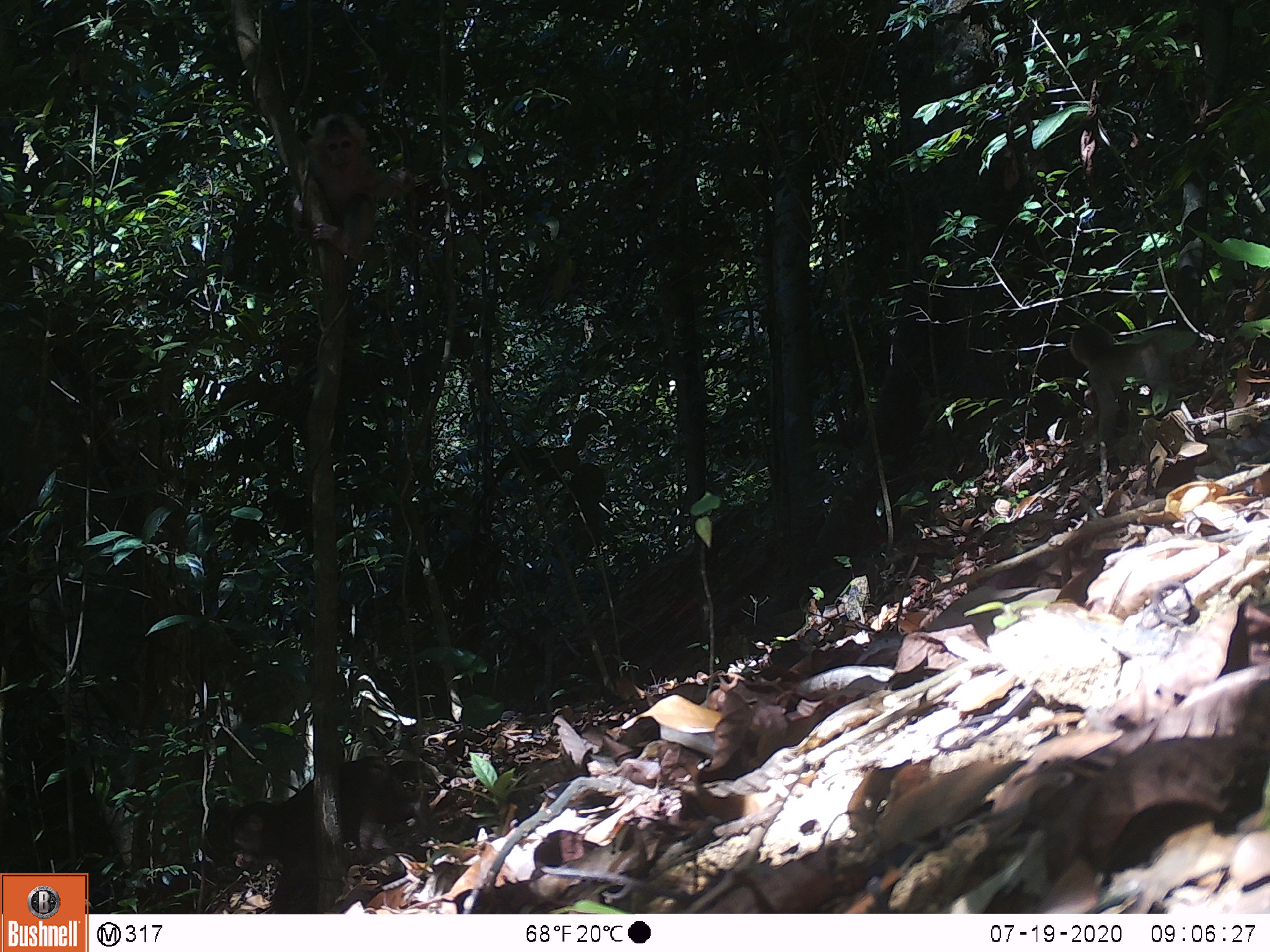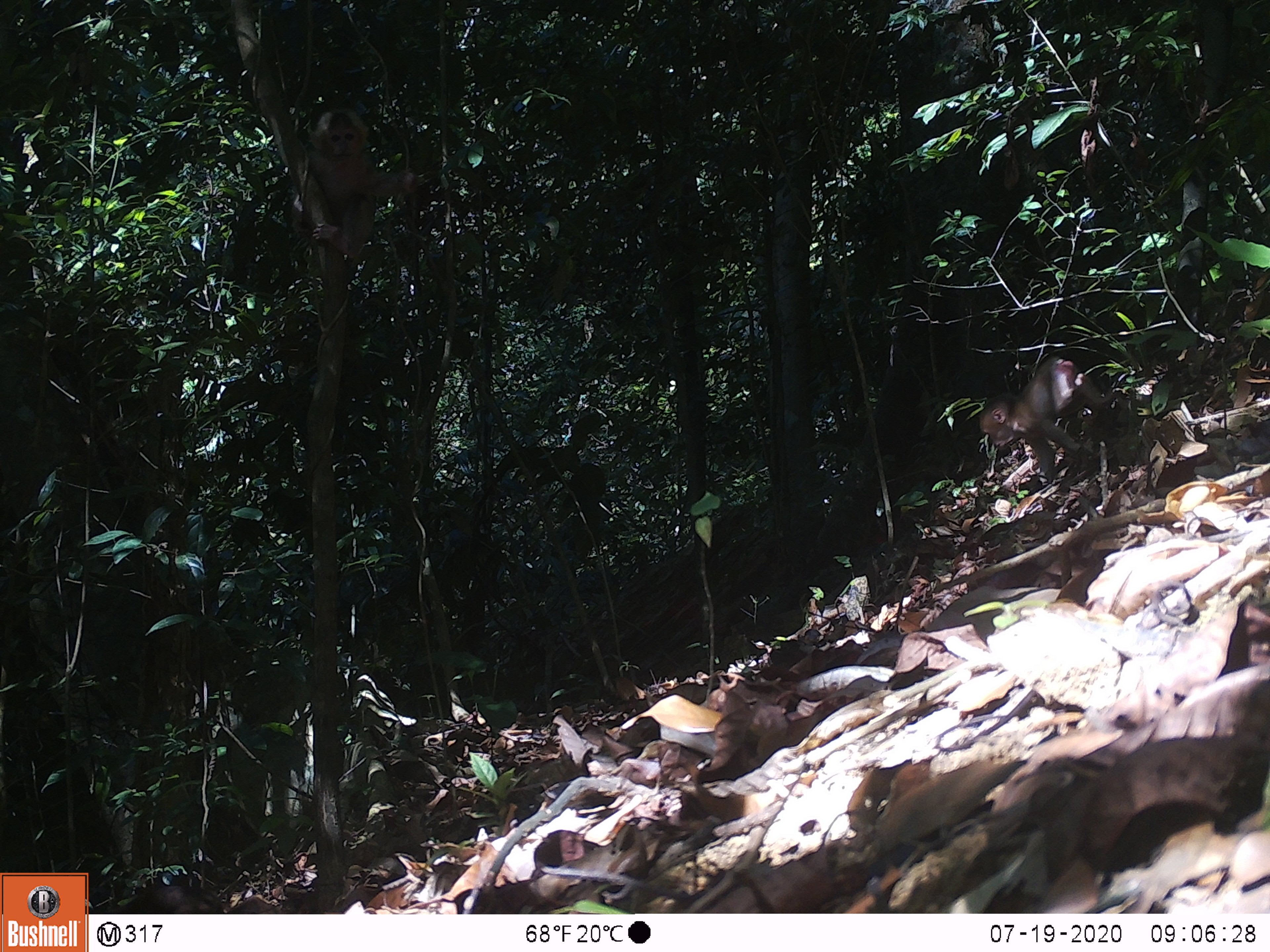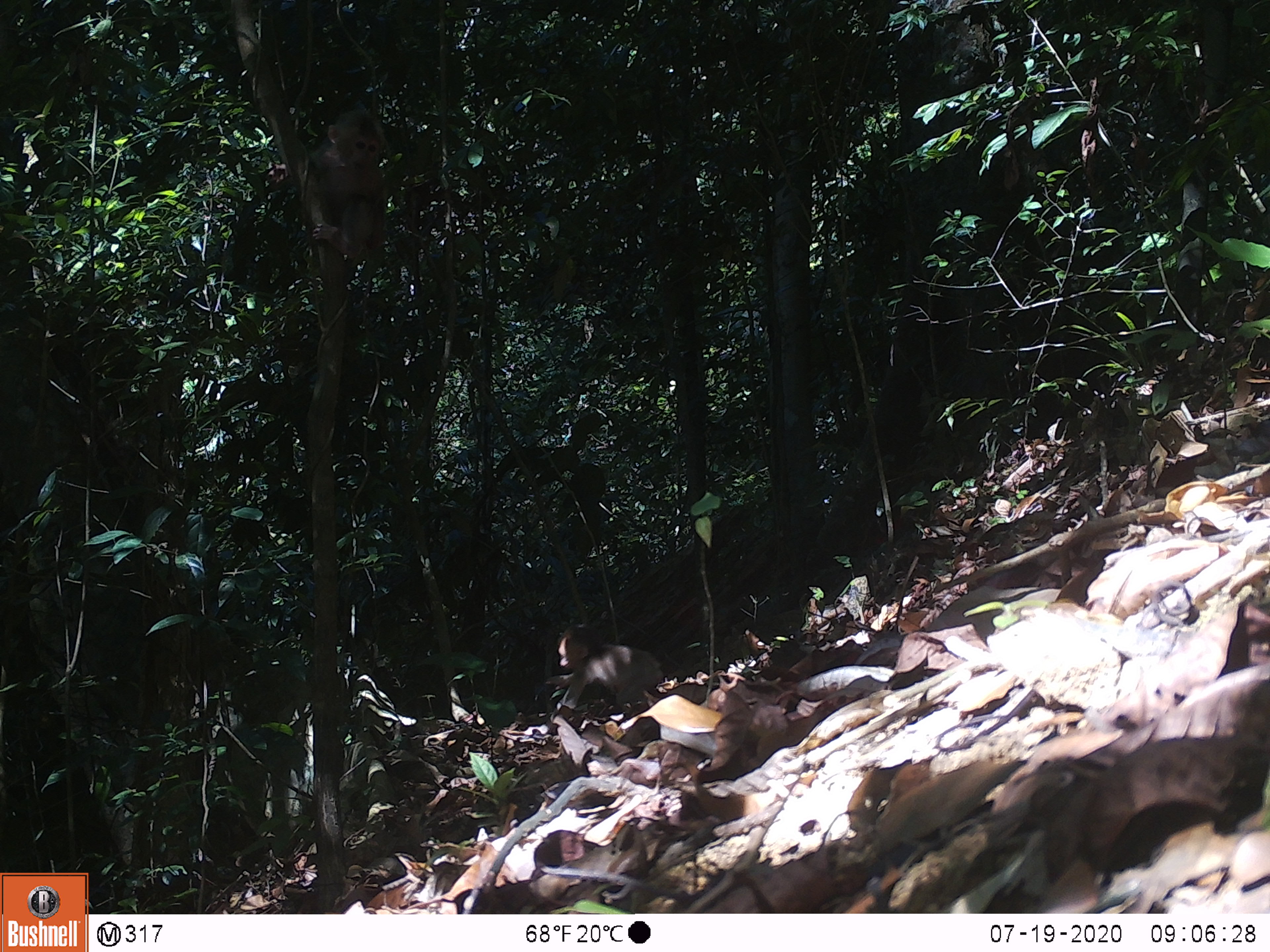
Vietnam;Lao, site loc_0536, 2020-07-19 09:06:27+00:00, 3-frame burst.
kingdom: Animalia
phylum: Chordata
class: Mammalia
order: Primates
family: Cercopithecidae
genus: Macaca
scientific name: Macaca arctoides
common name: stump-tailed macaque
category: stump tailed macaque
Stump tailed macaque (stump-tailed macaque) (Macaca arctoides). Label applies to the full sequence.